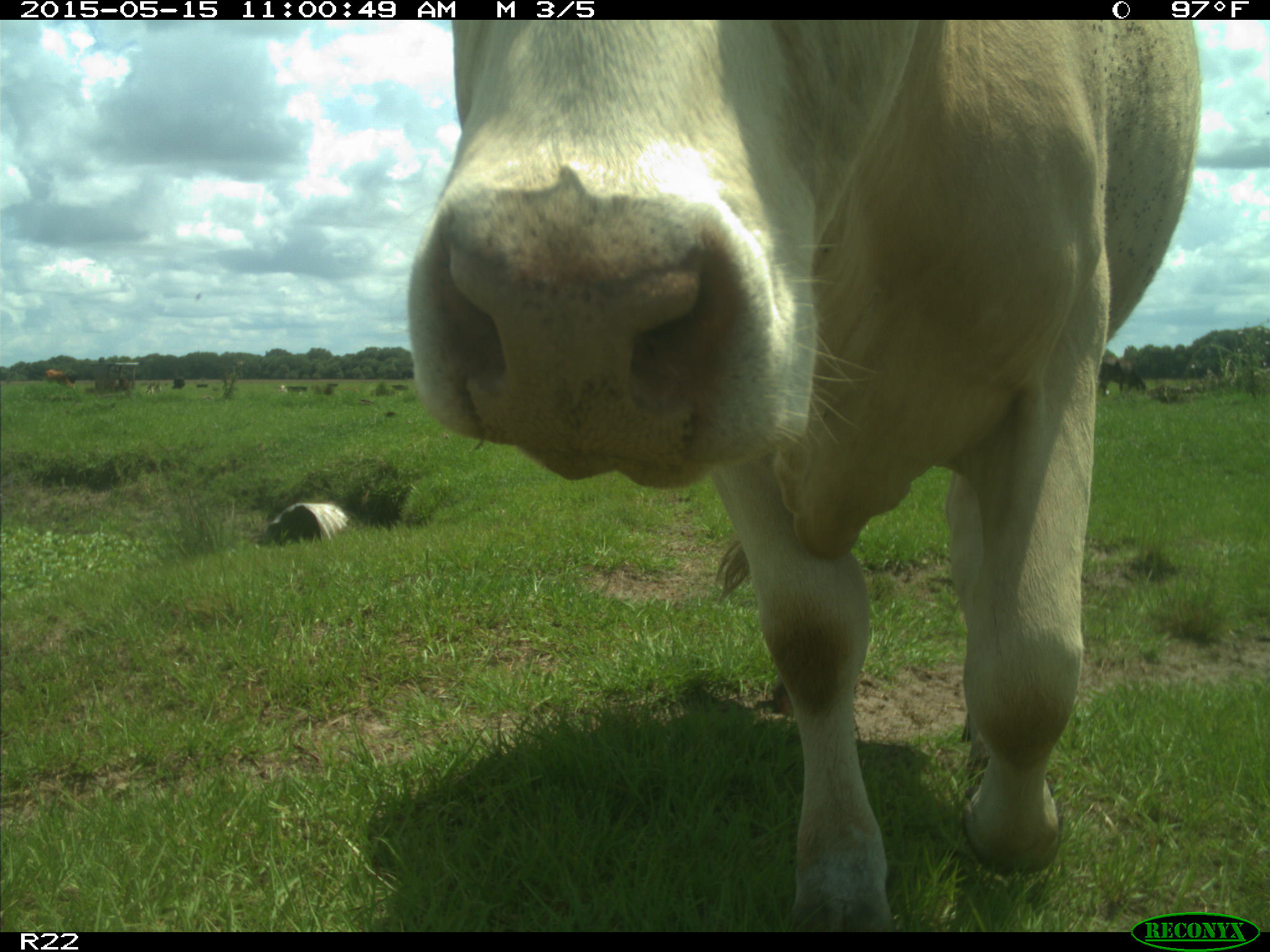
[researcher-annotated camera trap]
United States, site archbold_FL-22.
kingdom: Animalia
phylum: Chordata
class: Mammalia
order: Artiodactyla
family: Bovidae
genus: Bos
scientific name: Bos taurus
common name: domestic cow